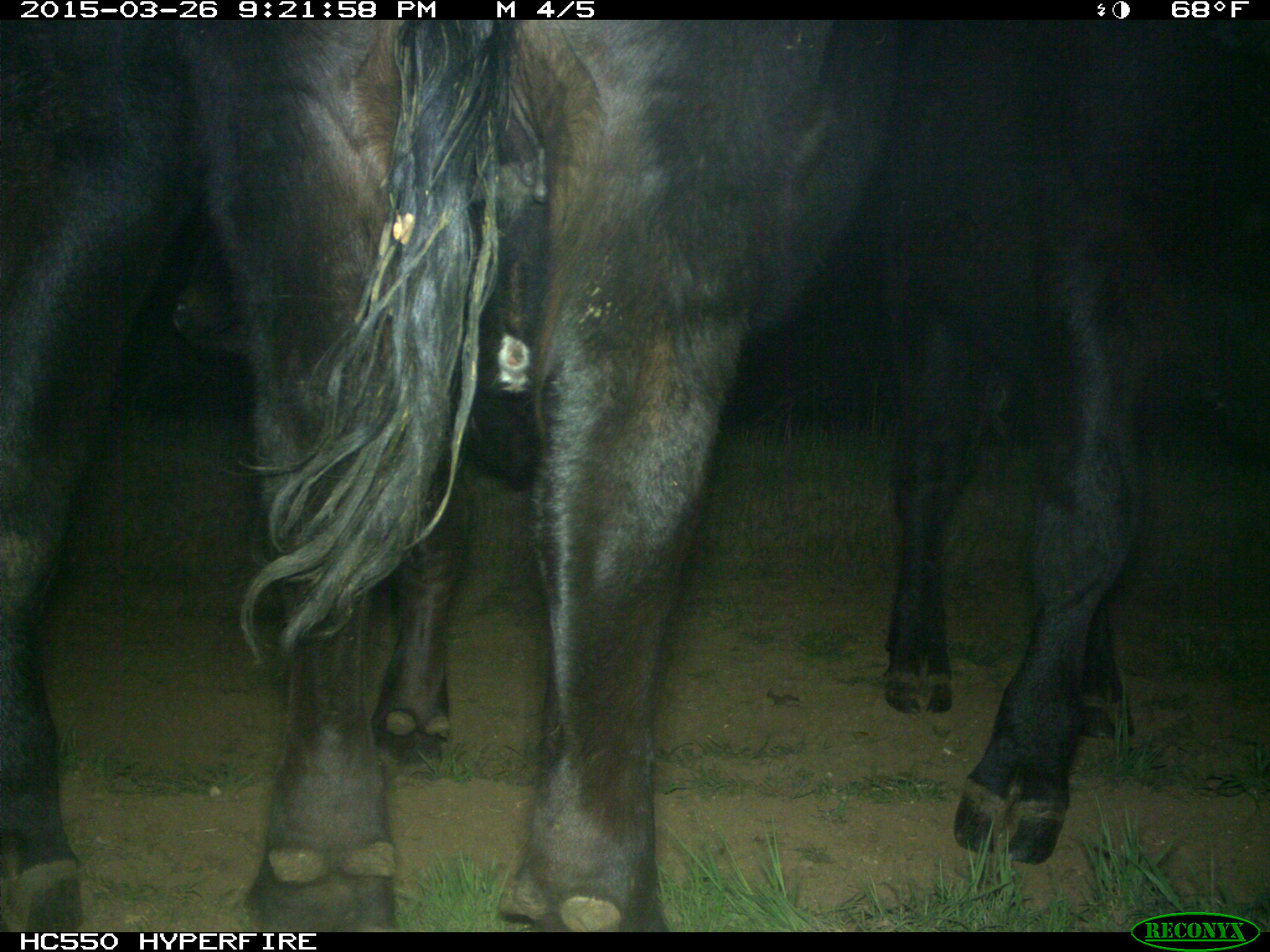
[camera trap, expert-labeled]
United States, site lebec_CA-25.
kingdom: Animalia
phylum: Chordata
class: Mammalia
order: Artiodactyla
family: Bovidae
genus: Bos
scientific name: Bos taurus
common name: domestic cow